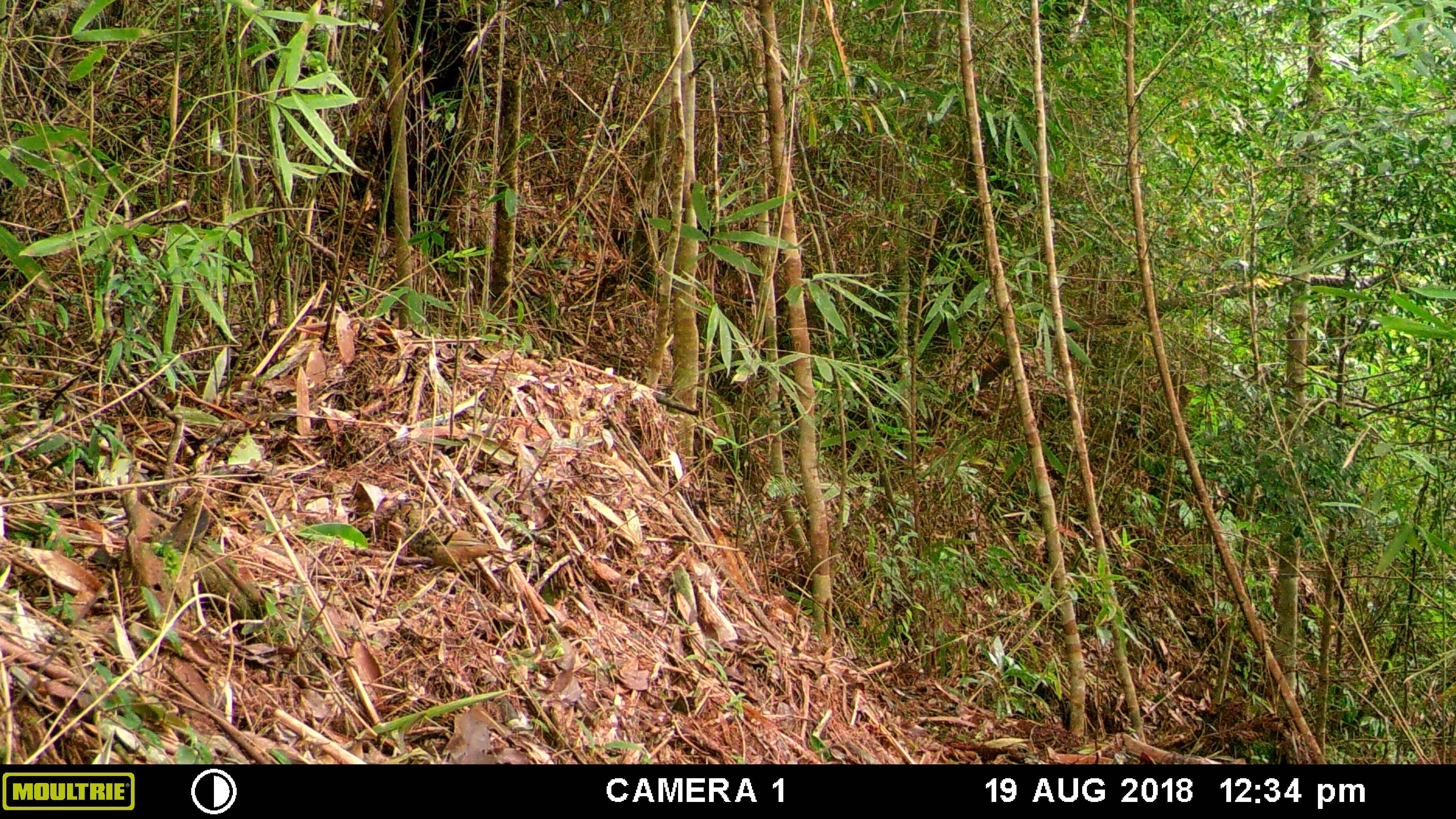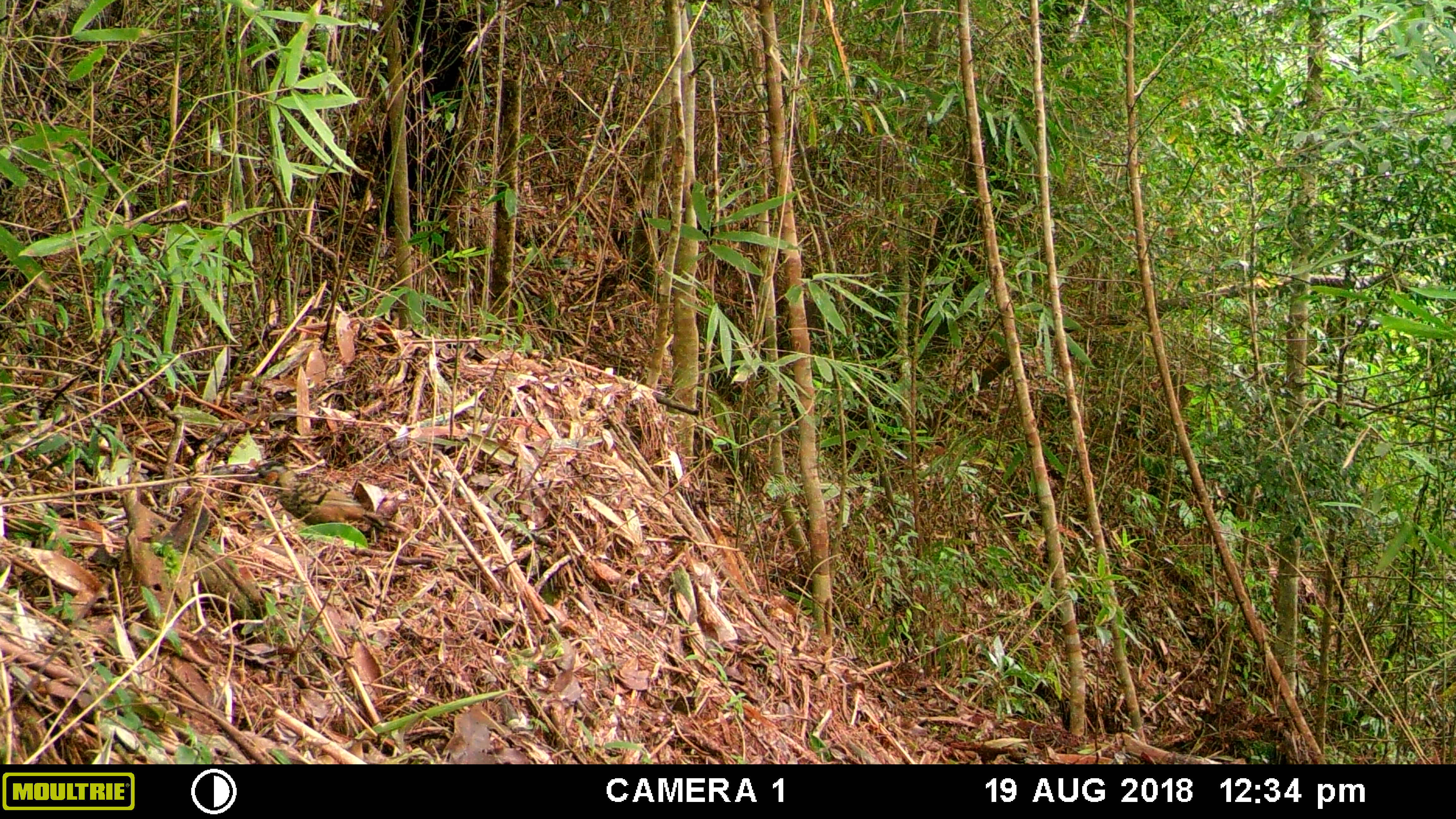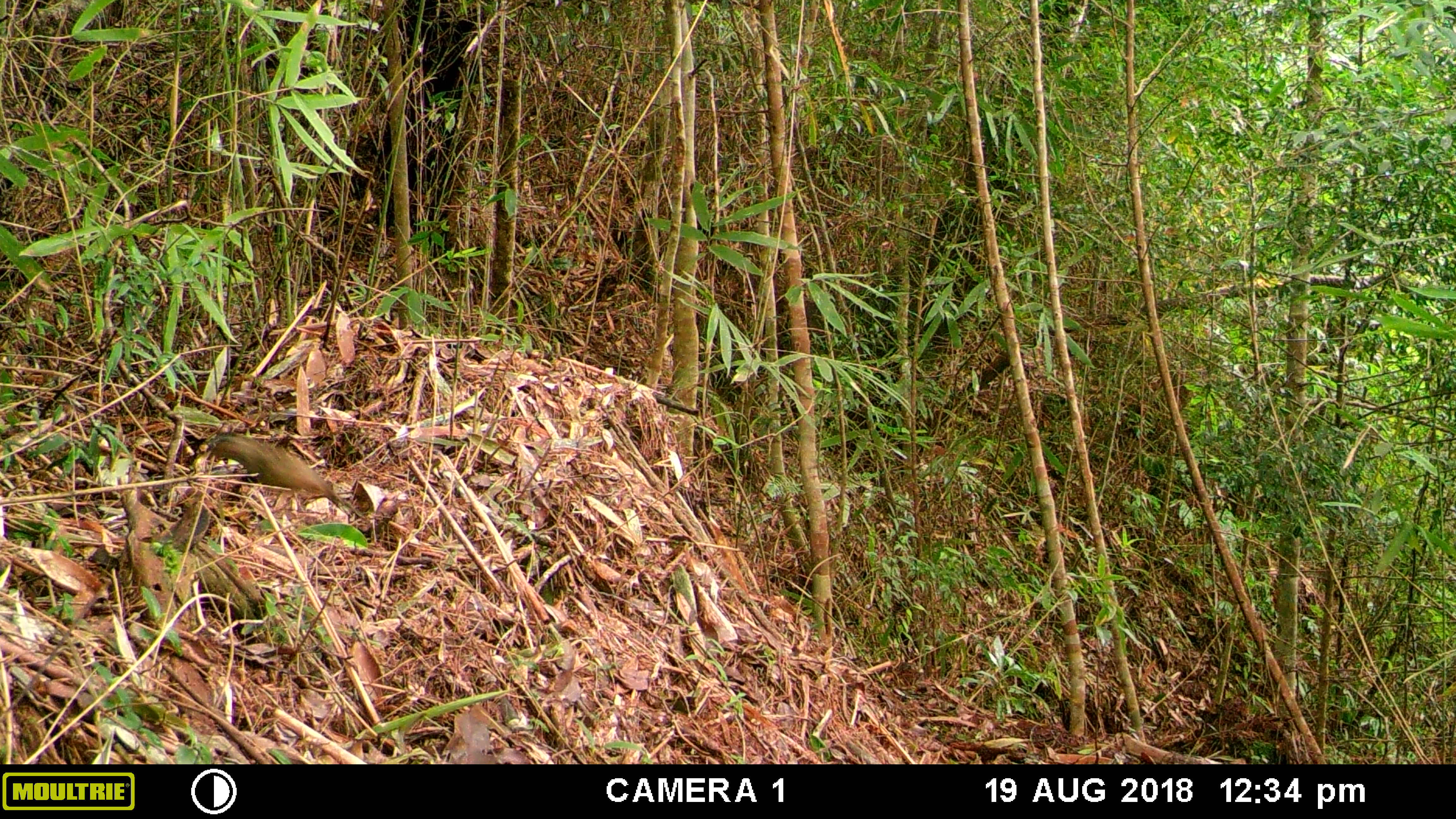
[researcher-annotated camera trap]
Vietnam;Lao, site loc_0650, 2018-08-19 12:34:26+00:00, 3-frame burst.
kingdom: Animalia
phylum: Chordata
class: Aves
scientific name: Aves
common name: bird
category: unidentified bird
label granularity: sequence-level